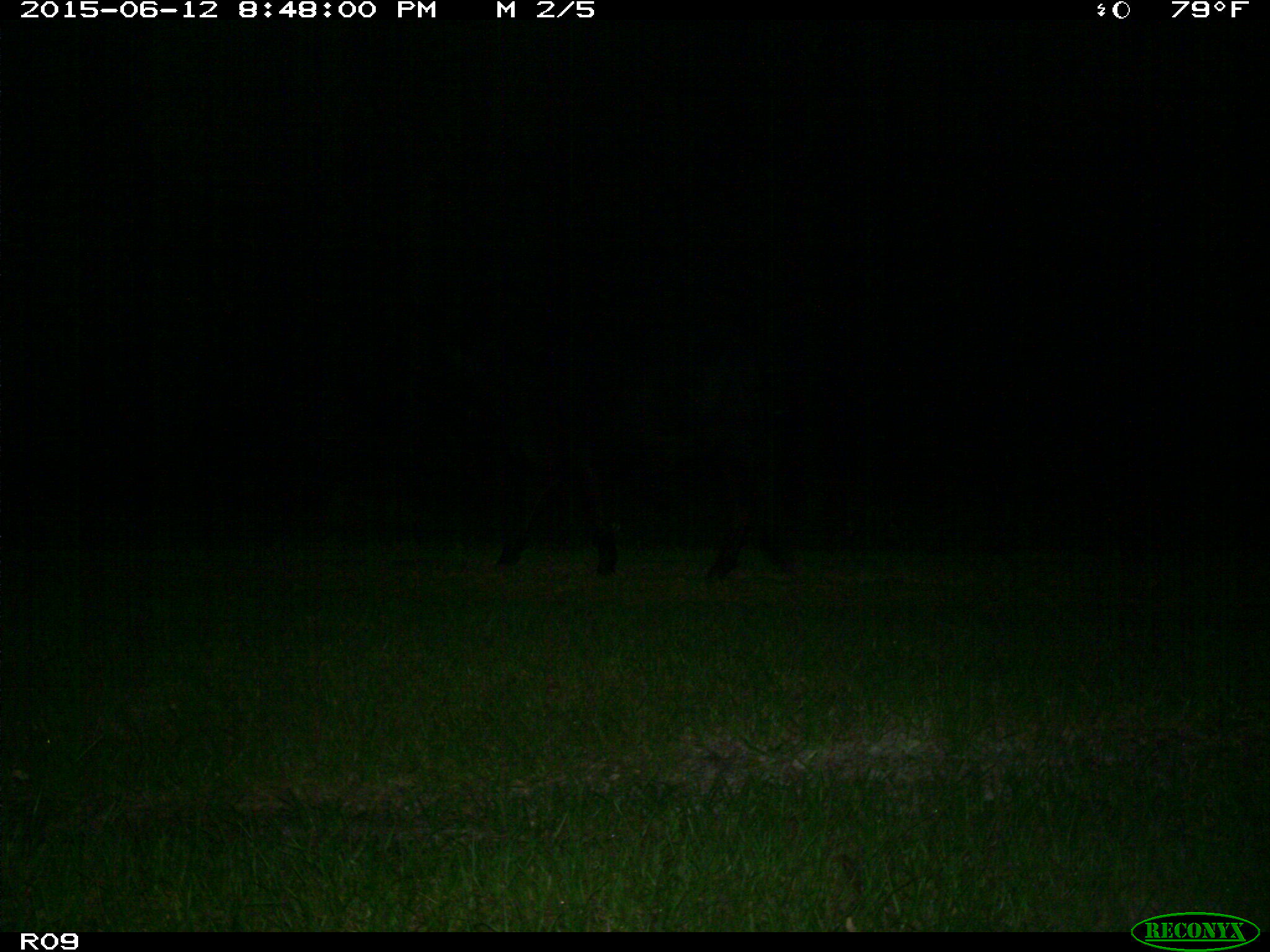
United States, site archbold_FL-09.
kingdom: Animalia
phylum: Chordata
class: Mammalia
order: Artiodactyla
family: Bovidae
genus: Bos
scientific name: Bos taurus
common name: domestic cow